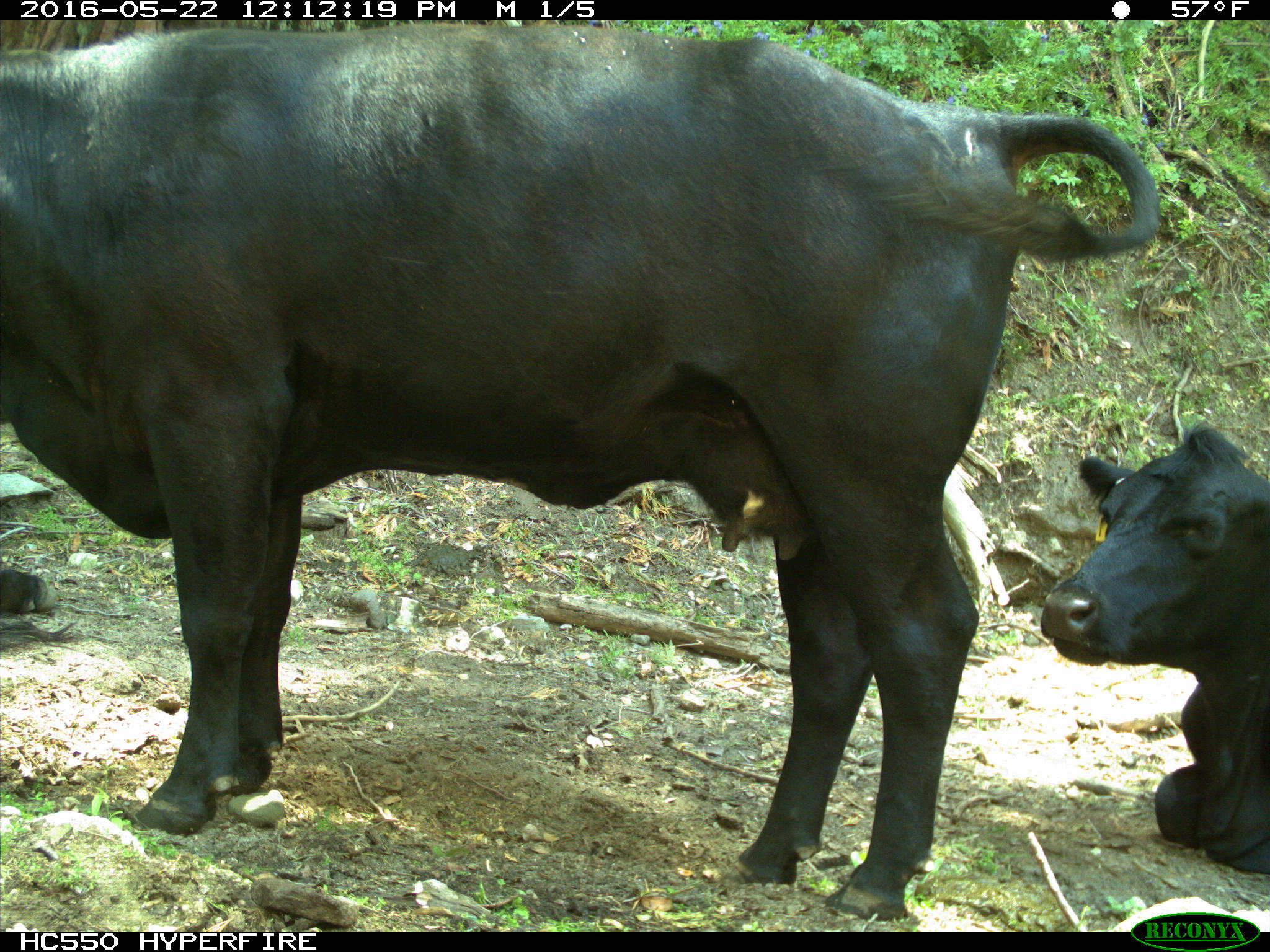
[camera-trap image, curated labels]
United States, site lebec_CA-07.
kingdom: Animalia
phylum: Chordata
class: Mammalia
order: Artiodactyla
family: Bovidae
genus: Bos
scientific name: Bos taurus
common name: domestic cow